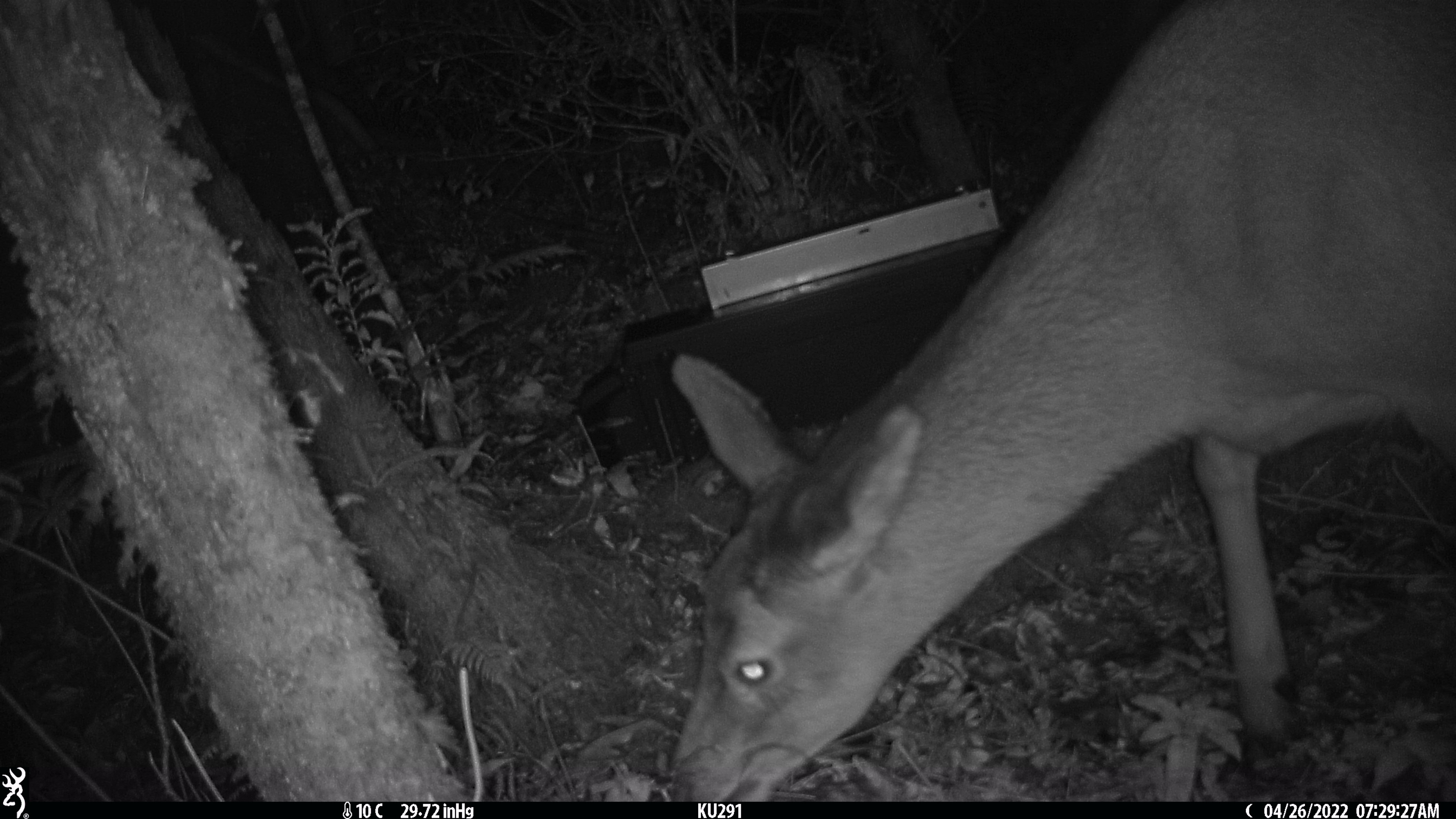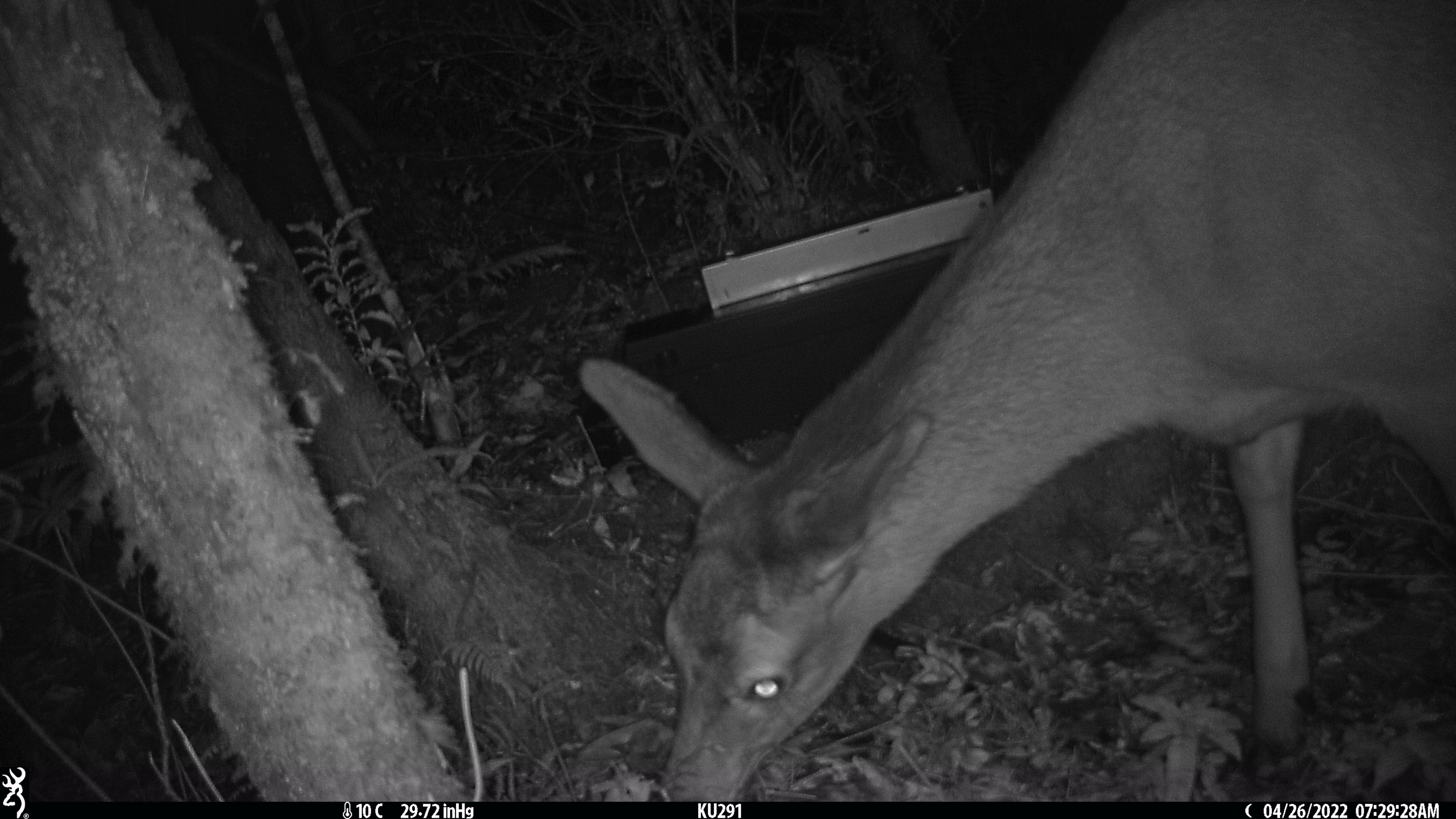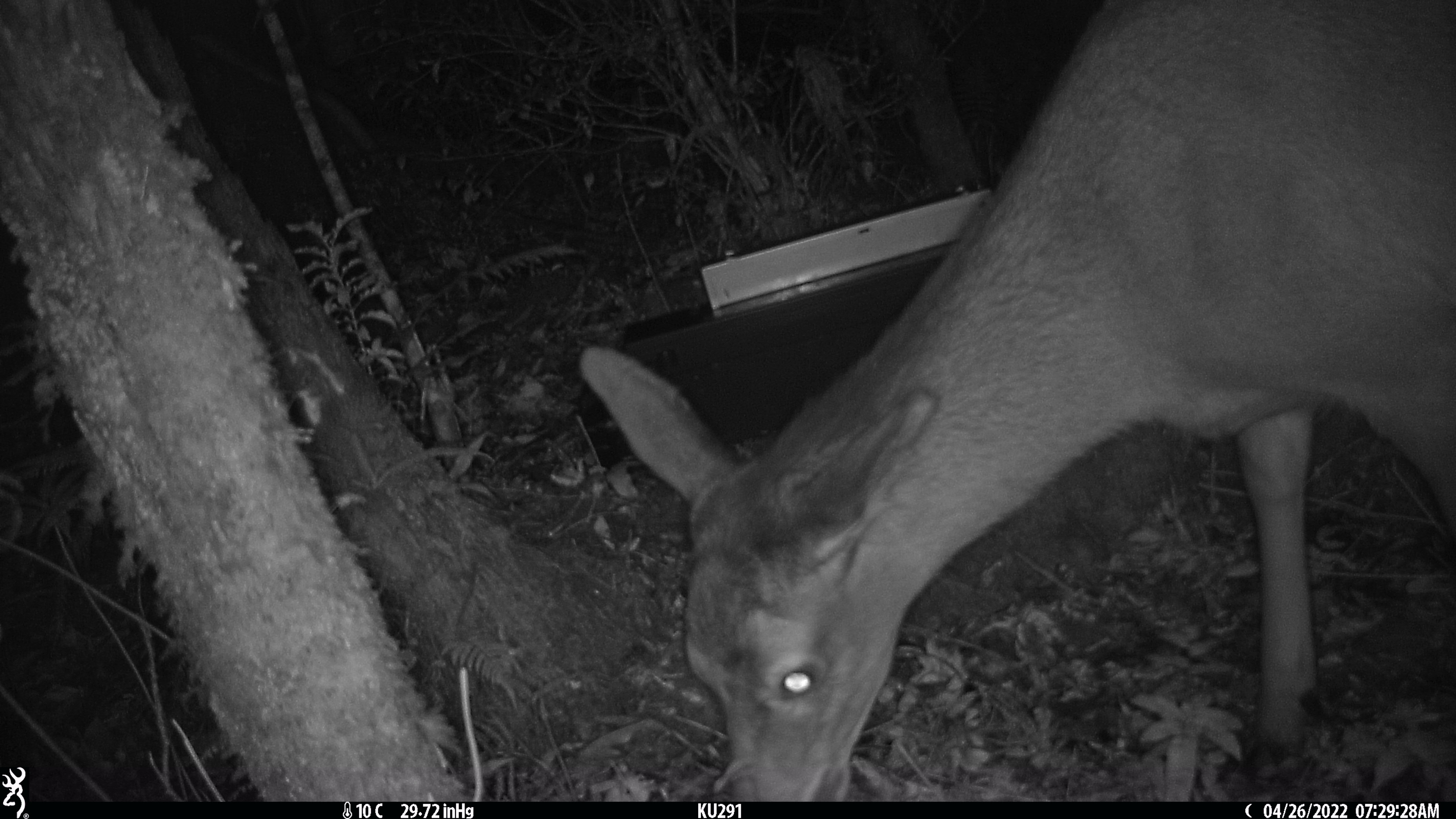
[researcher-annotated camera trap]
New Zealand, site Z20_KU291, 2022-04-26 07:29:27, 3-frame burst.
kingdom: Animalia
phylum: Chordata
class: Mammalia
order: Artiodactyla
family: Cervidae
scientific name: Cervidae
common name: deer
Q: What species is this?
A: Deer (Cervidae).